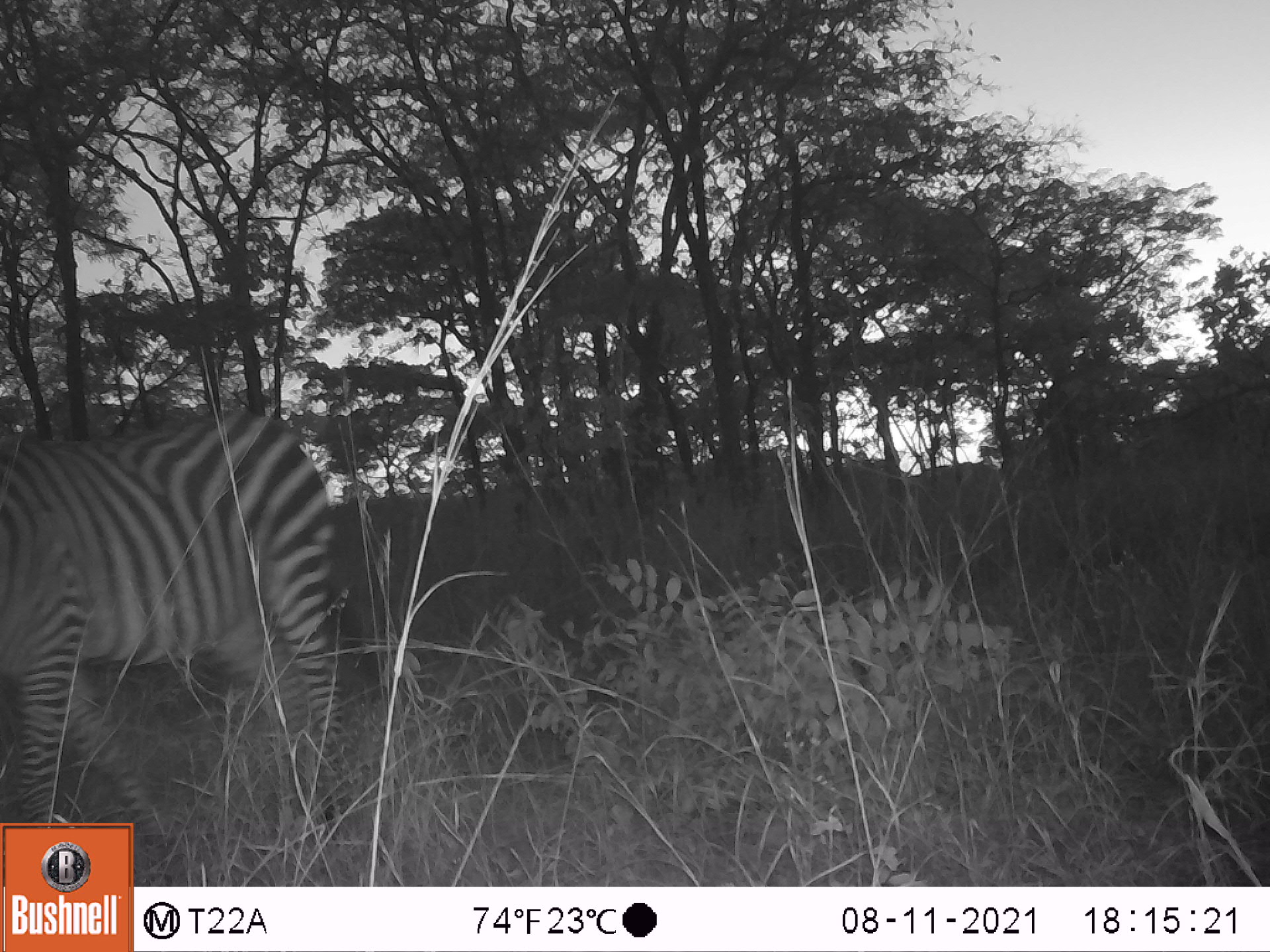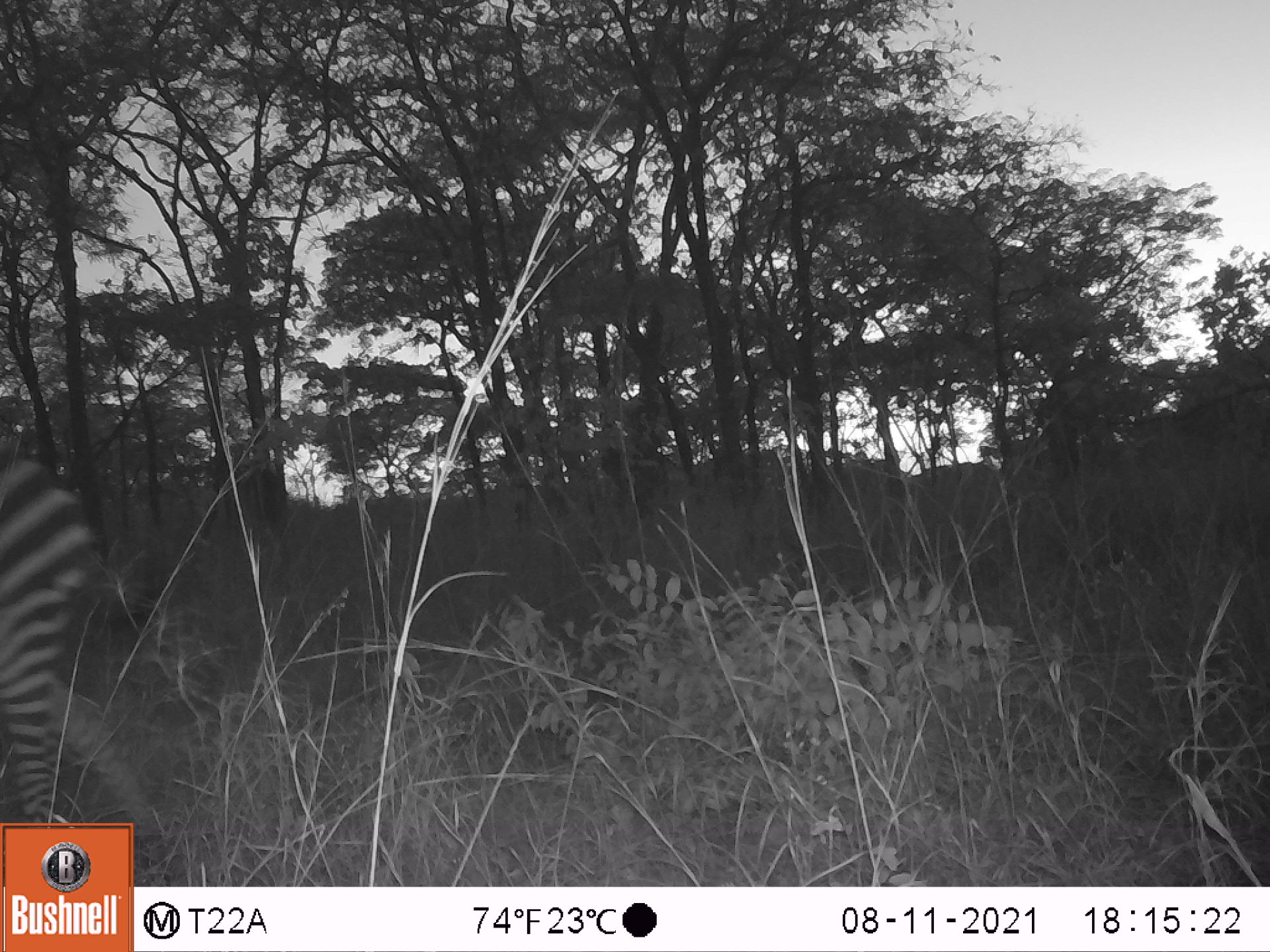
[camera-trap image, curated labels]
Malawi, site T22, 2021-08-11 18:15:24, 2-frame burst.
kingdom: Animalia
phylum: Chordata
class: Mammalia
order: Perissodactyla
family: Equidae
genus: Equus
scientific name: Equus quagga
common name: plains zebra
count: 1